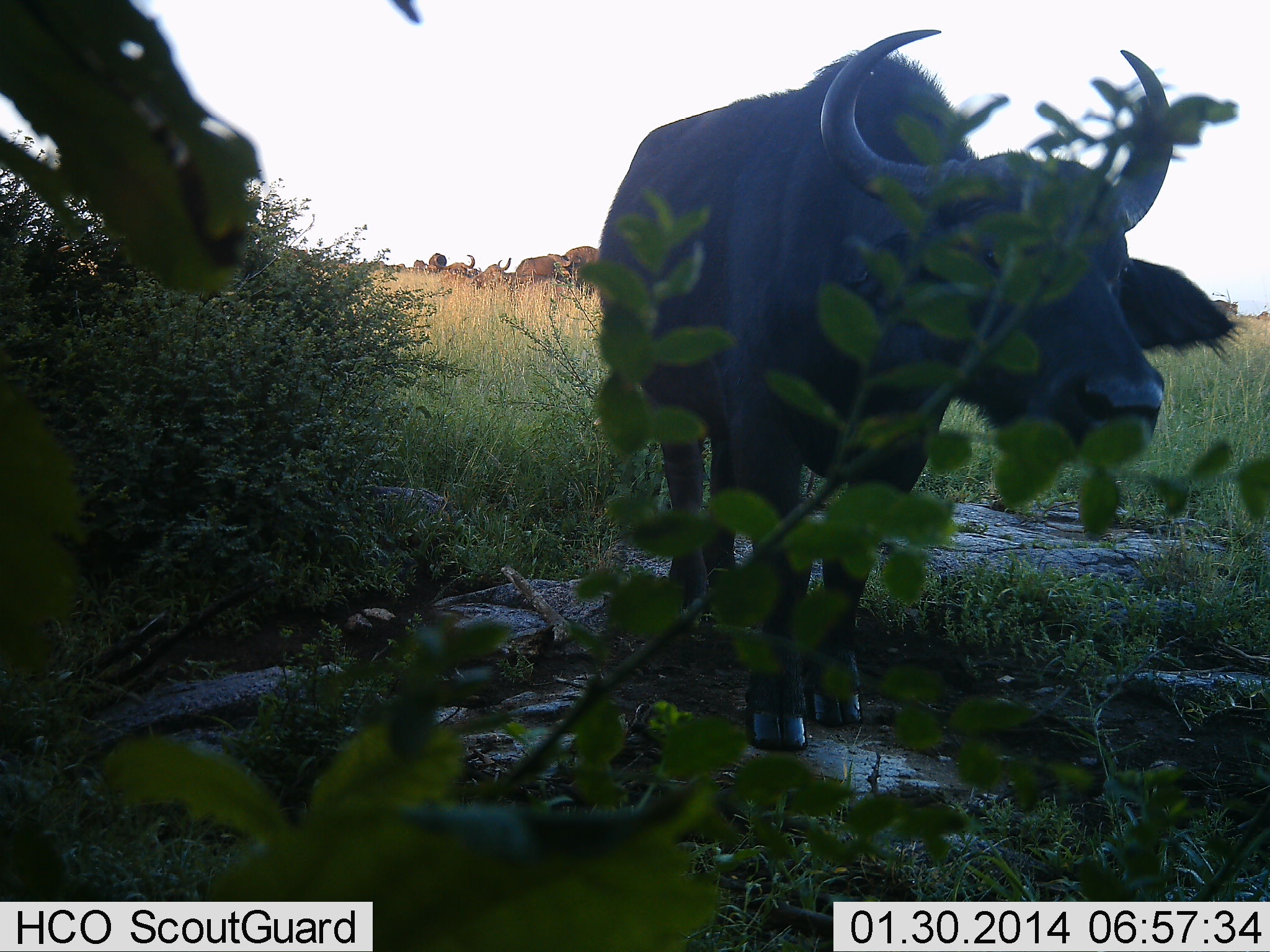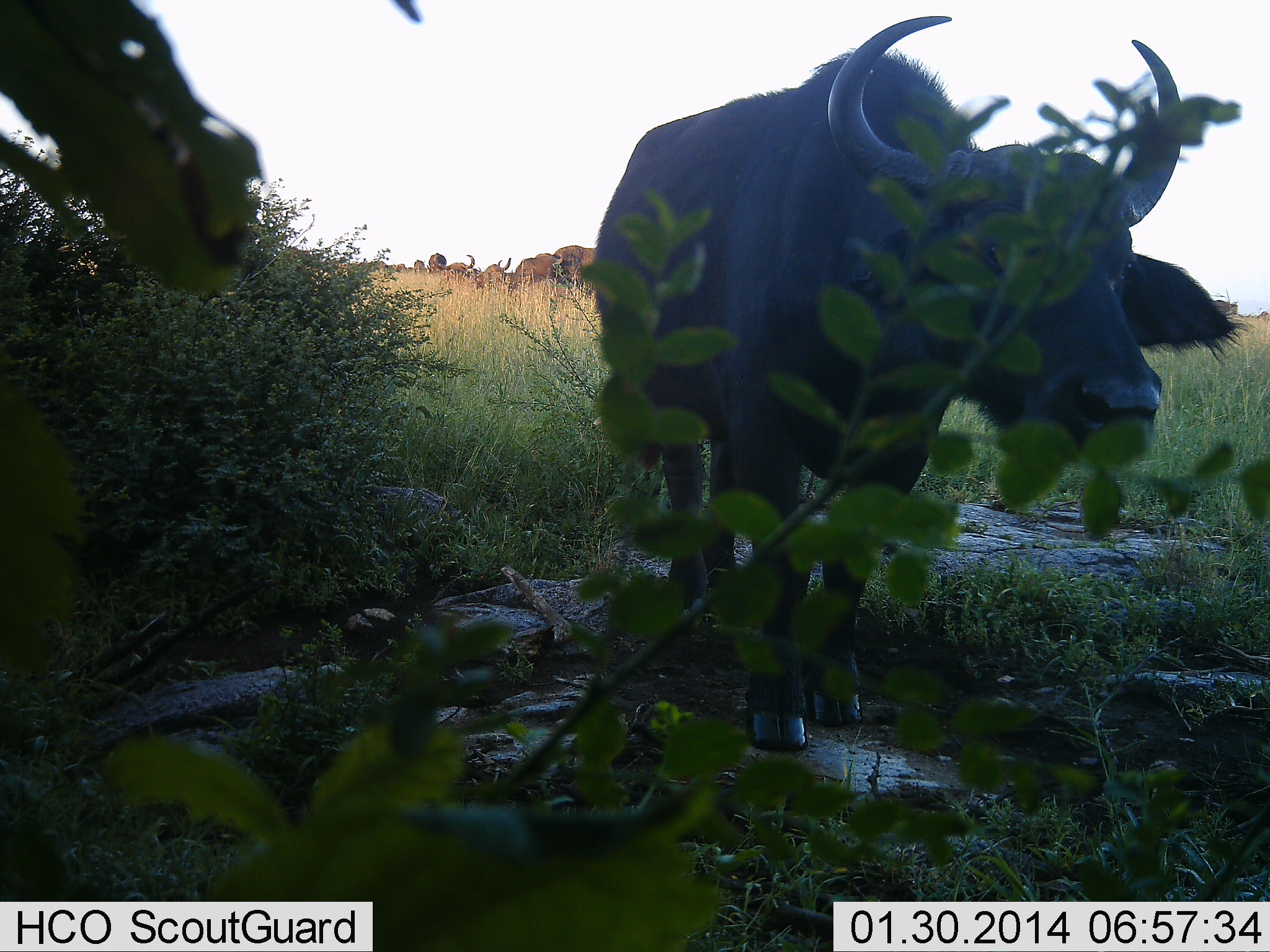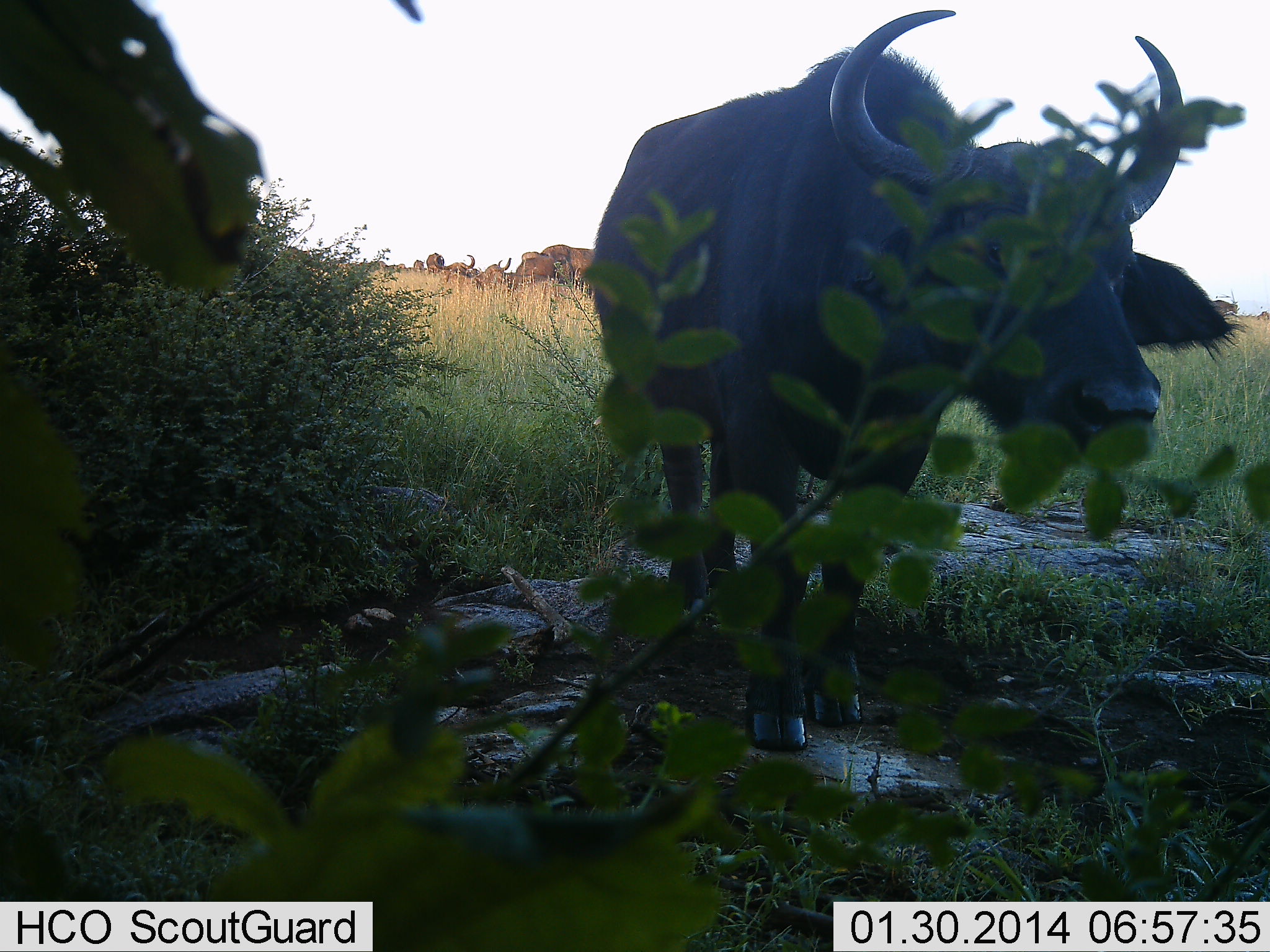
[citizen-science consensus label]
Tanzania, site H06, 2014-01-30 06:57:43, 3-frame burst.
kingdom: Animalia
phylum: Chordata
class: Mammalia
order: Artiodactyla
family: Bovidae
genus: Syncerus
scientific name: Syncerus caffer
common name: cape buffalo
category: buffalo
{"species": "buffalo (cape buffalo) (Syncerus caffer)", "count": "6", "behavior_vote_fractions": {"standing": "90%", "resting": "0%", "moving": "0%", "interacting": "0%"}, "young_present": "0%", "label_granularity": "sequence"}